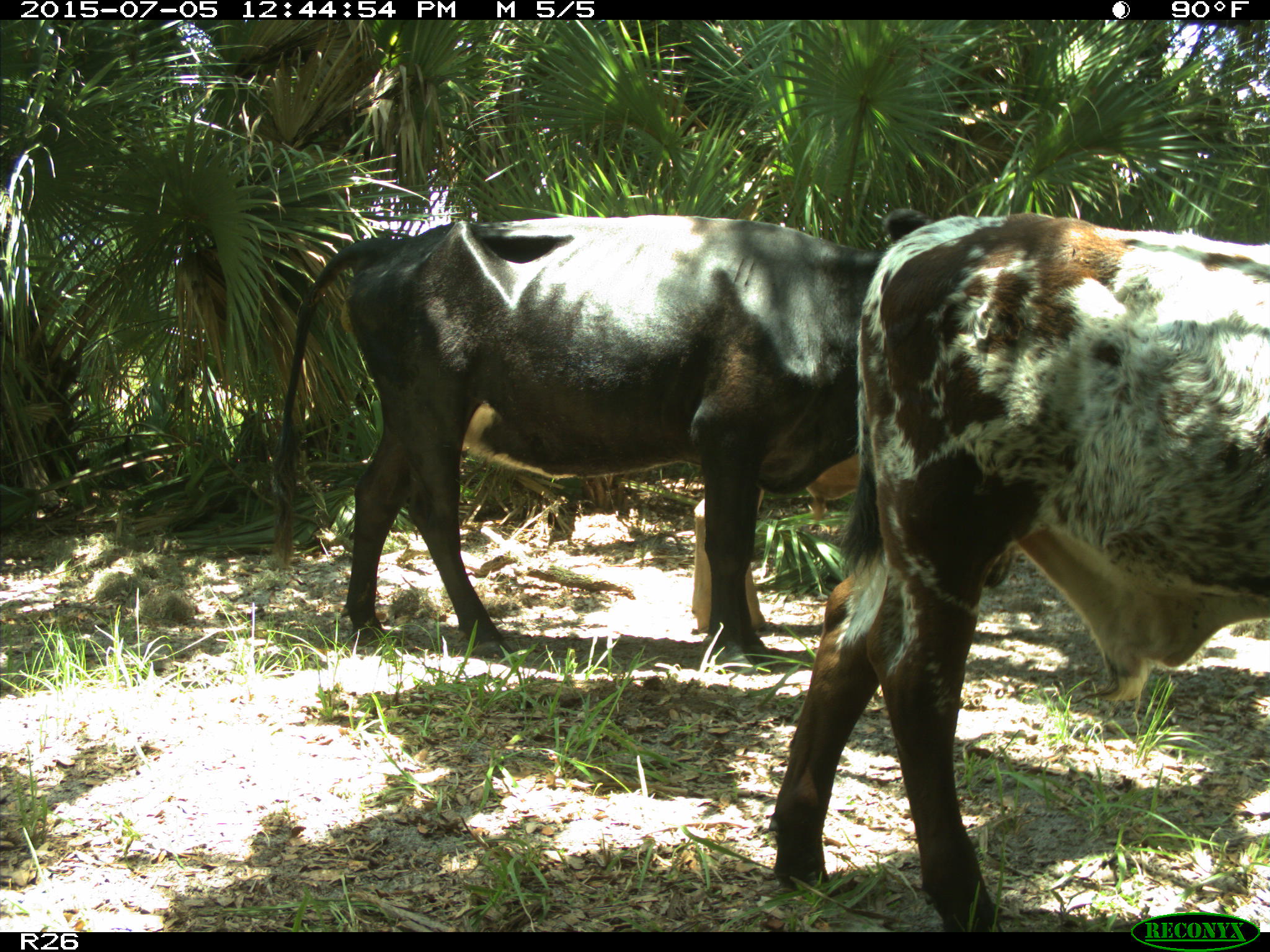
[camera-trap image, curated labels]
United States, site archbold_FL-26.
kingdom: Animalia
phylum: Chordata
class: Mammalia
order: Artiodactyla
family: Bovidae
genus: Bos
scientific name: Bos taurus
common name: domestic cow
Bos taurus (domestic cow).